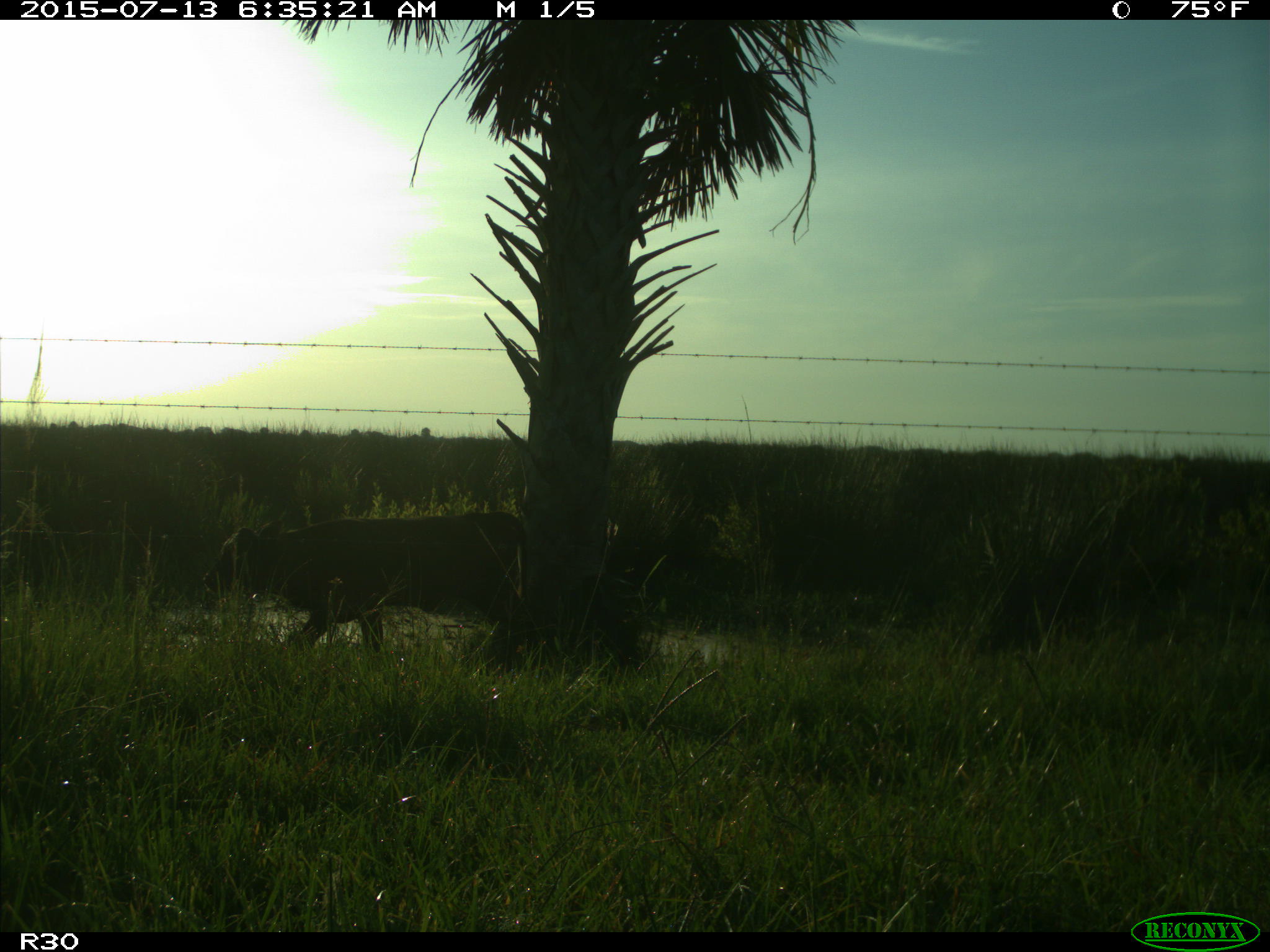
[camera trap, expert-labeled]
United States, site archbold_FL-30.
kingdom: Animalia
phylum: Chordata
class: Mammalia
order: Artiodactyla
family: Bovidae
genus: Bos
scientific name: Bos taurus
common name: domestic cow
Bos taurus (domestic cow).